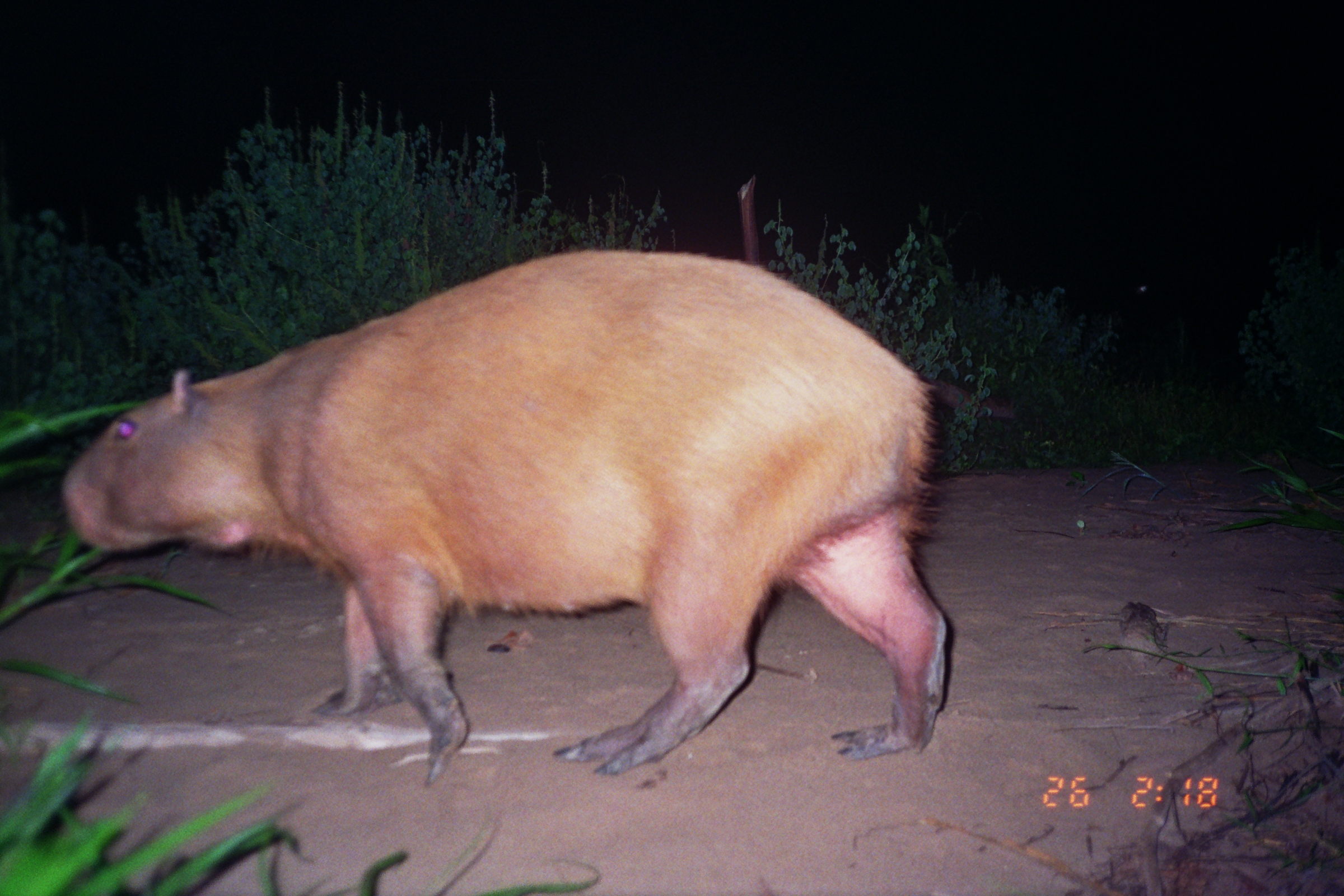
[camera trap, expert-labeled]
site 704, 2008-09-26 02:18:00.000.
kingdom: Animalia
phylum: Chordata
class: Mammalia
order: Rodentia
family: Caviidae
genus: Hydrochoerus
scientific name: Hydrochoerus hydrochaeris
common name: capybara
Hydrochoerus hydrochaeris (capybara).